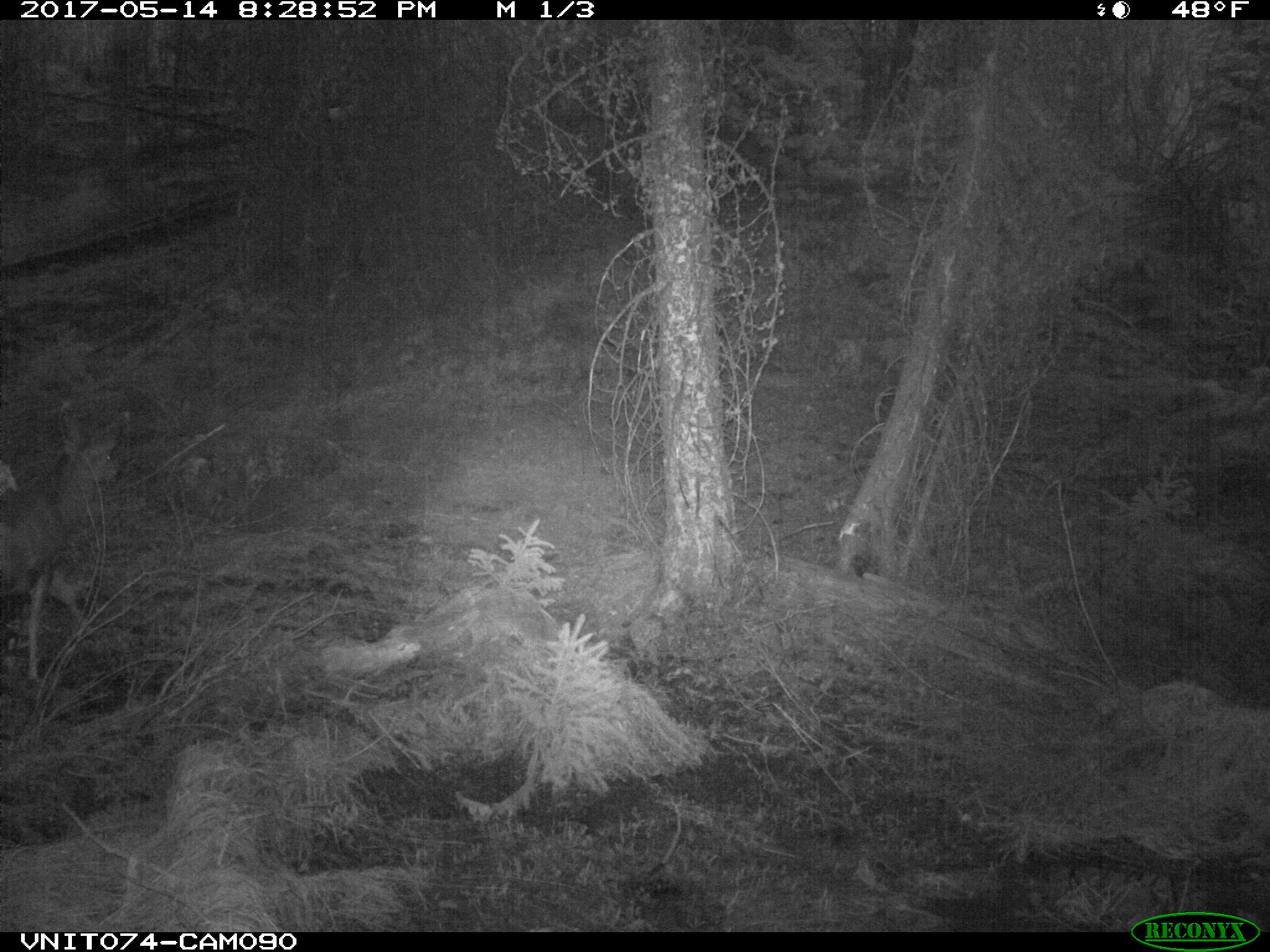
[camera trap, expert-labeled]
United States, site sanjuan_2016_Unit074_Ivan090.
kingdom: Animalia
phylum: Chordata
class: Mammalia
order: Artiodactyla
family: Cervidae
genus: Odocoileus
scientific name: Odocoileus hemionus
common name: mule deer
Odocoileus hemionus (mule deer).